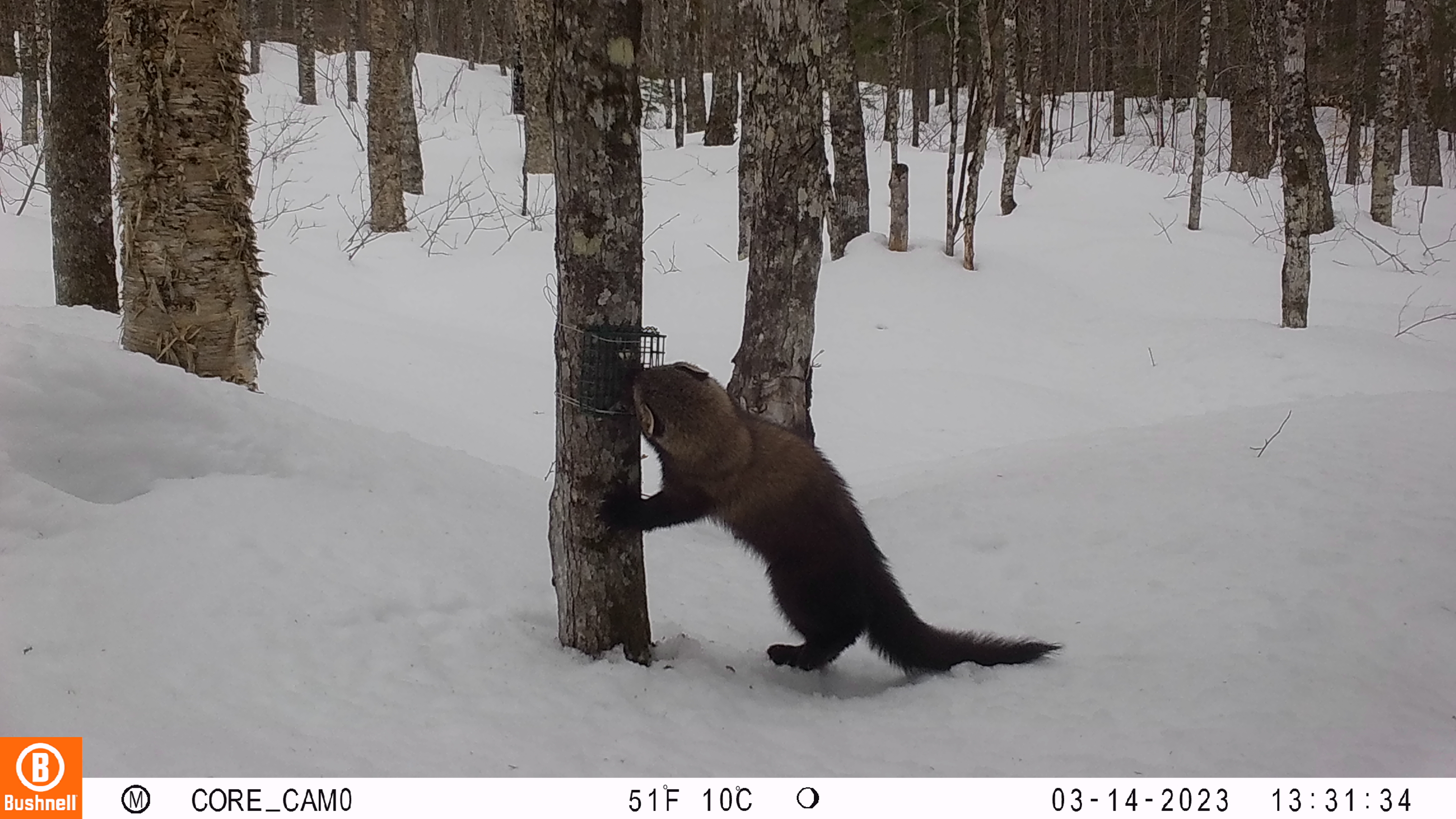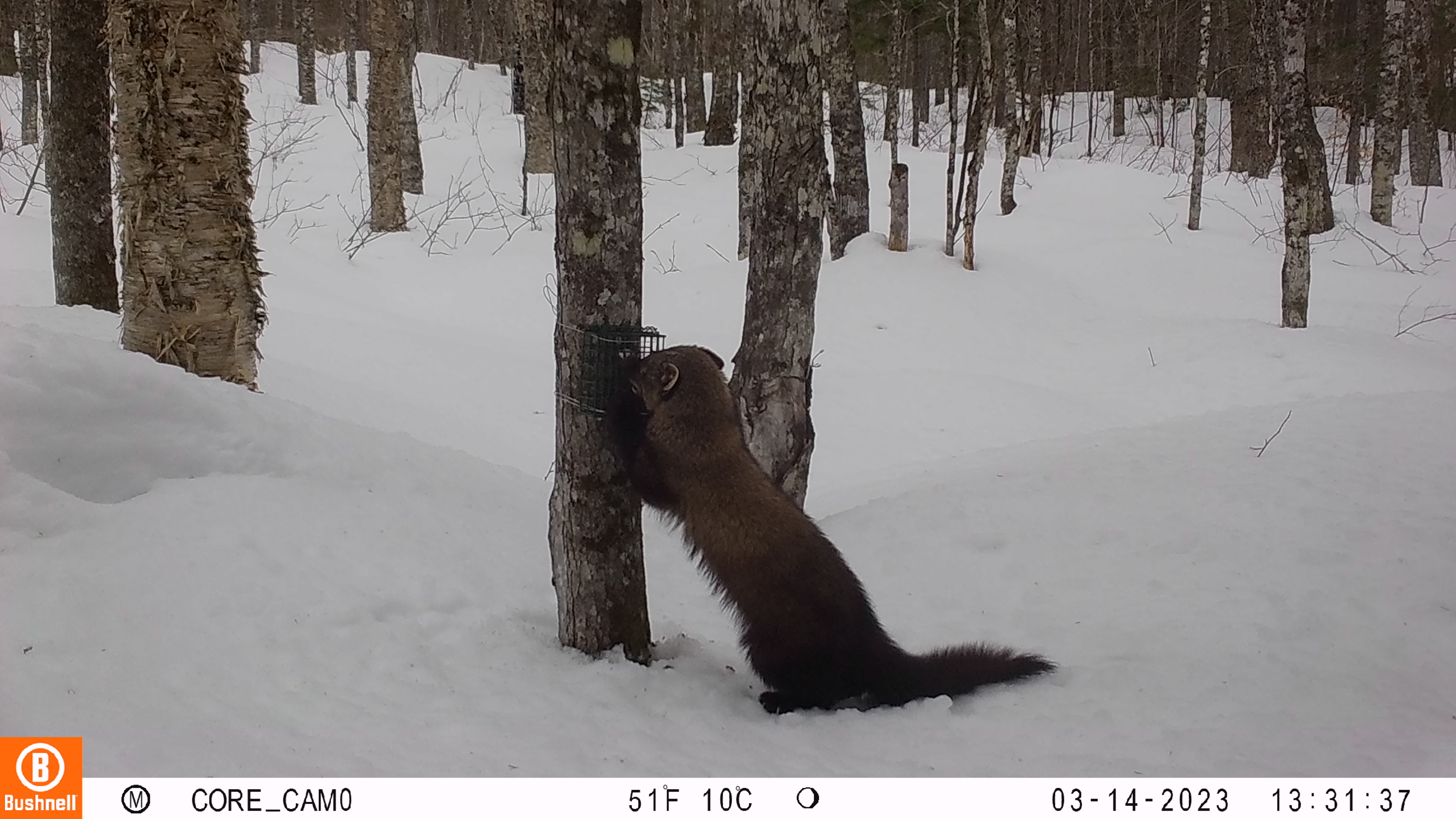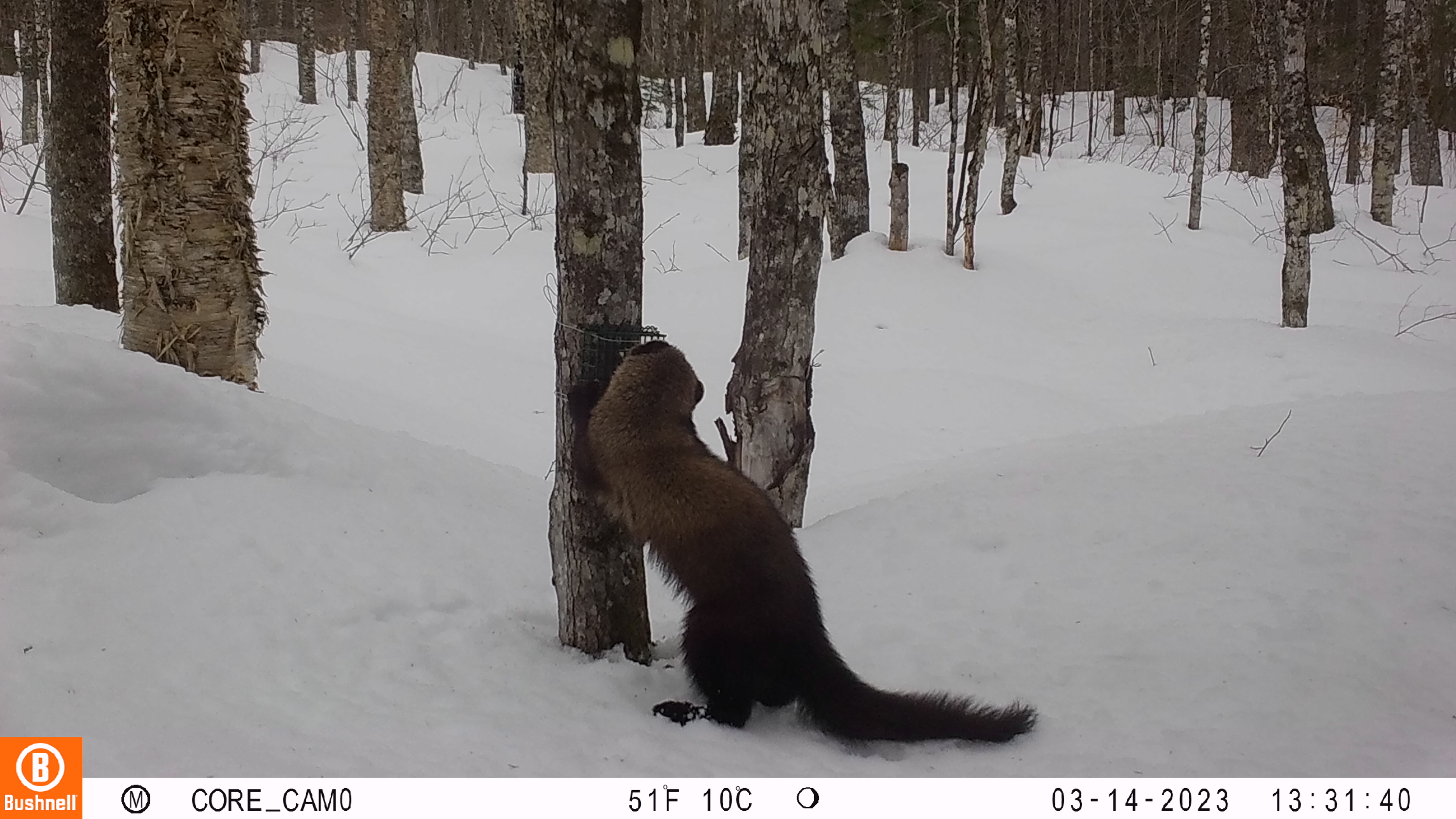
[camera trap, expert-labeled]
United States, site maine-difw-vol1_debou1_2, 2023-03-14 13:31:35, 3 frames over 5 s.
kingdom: Animalia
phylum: Chordata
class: Mammalia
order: Carnivora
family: Mustelidae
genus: Pekania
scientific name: Pekania pennanti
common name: fisher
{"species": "fisher (Pekania pennanti)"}